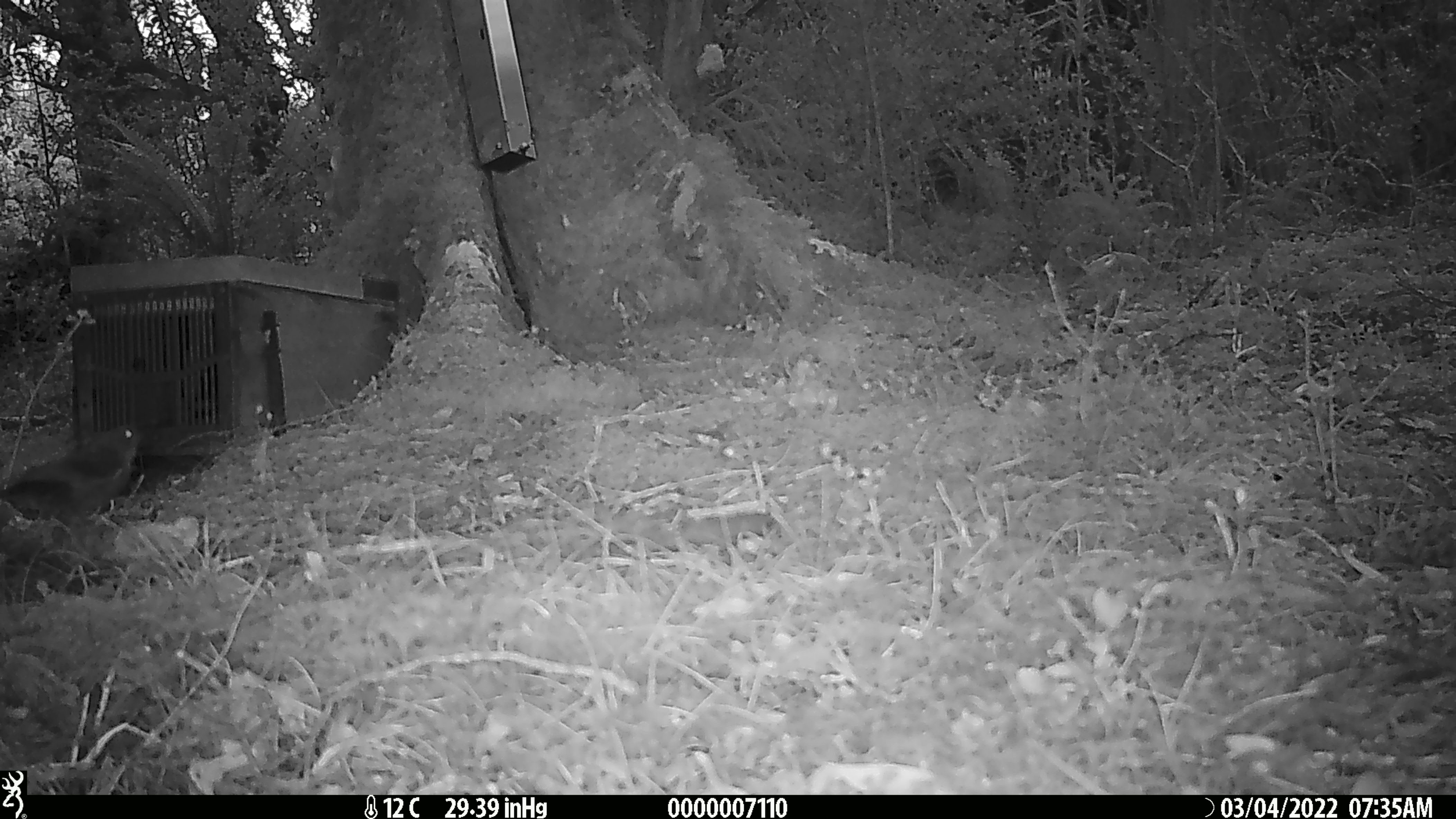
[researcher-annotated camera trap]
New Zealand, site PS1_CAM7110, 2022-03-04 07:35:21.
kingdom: Animalia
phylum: Chordata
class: Aves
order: Passeriformes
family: Meliphagidae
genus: Anthornis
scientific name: Anthornis melanura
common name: new zealand bellbird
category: bellbird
Bellbird (new zealand bellbird) (Anthornis melanura).